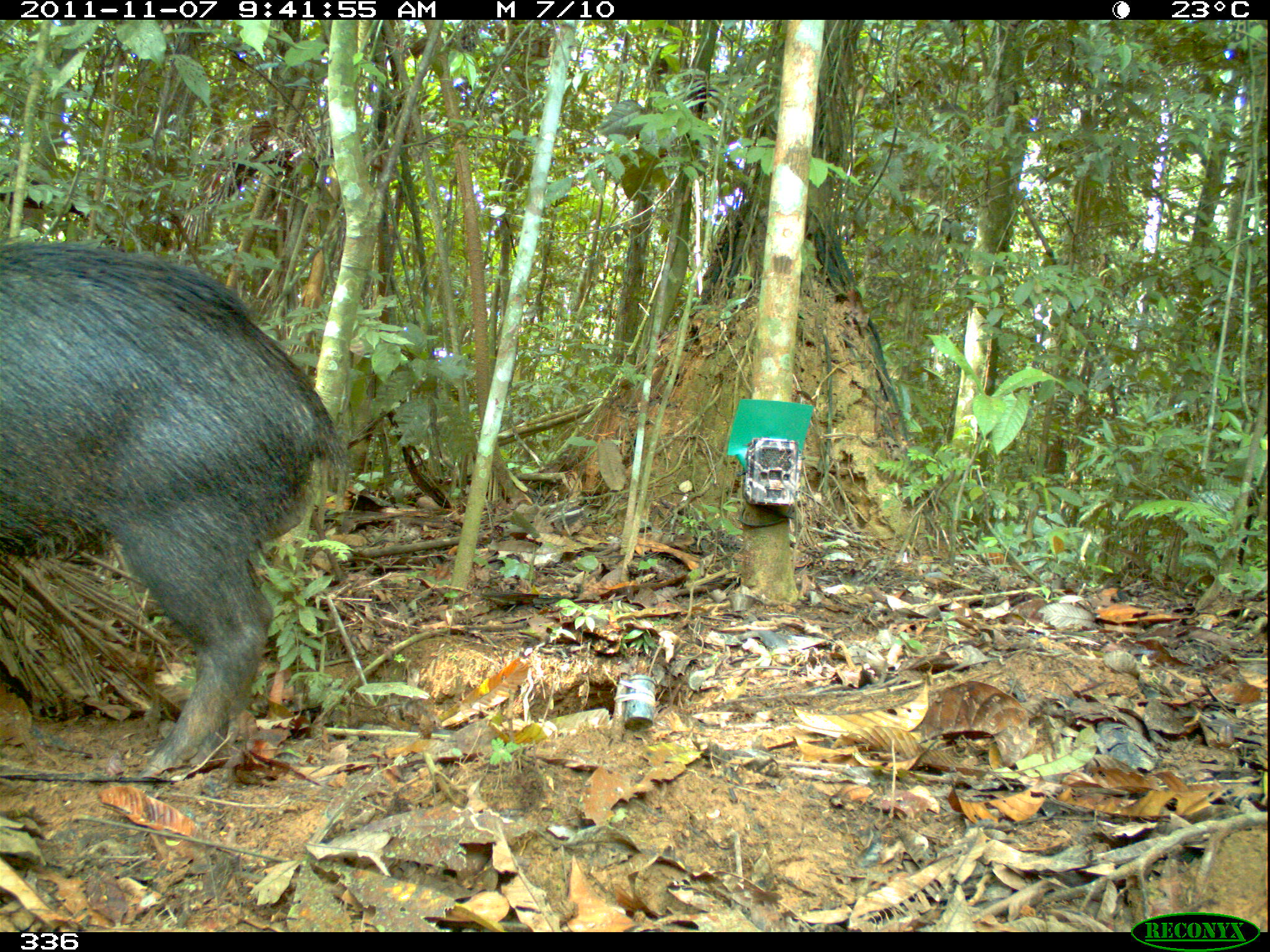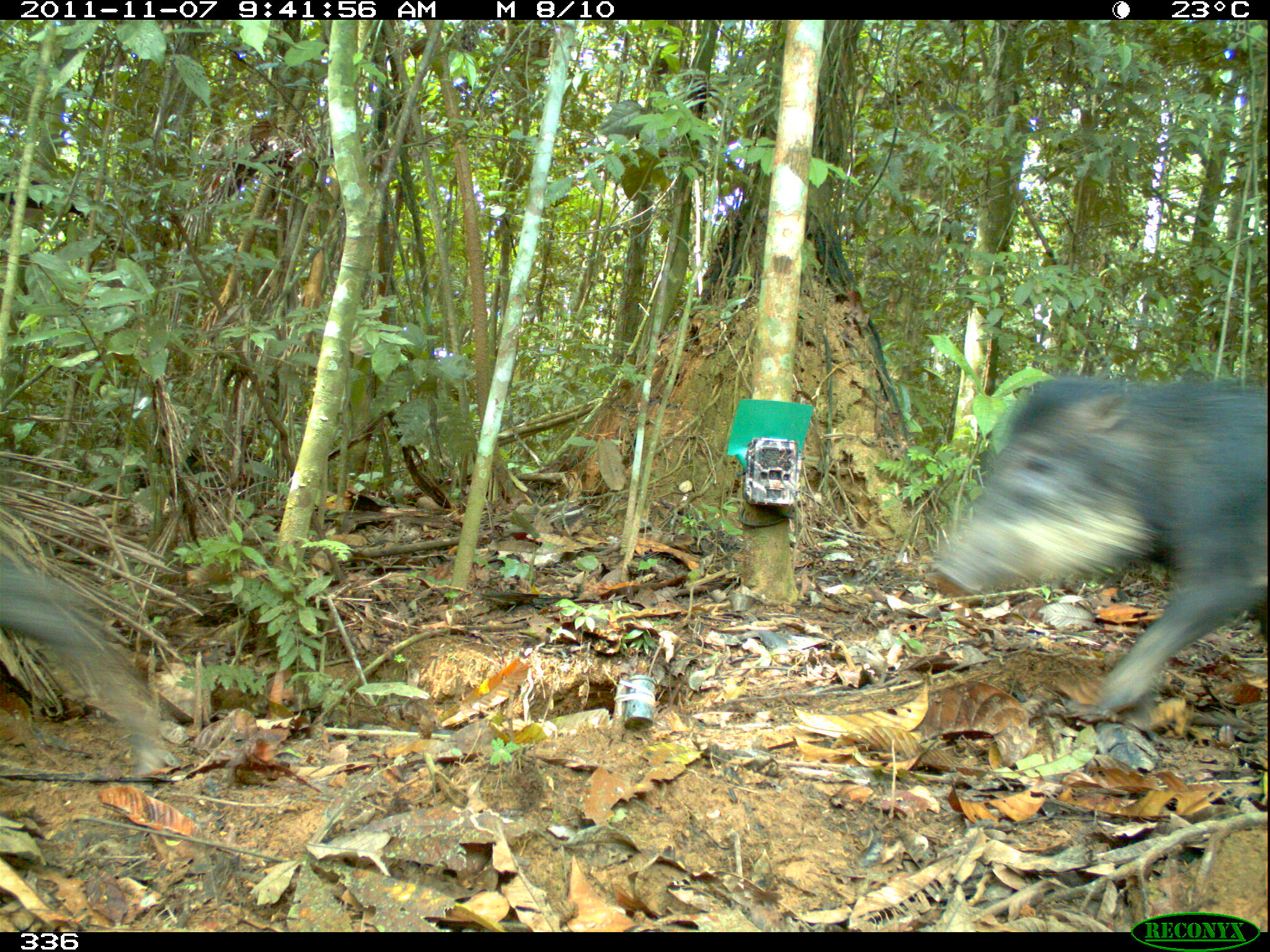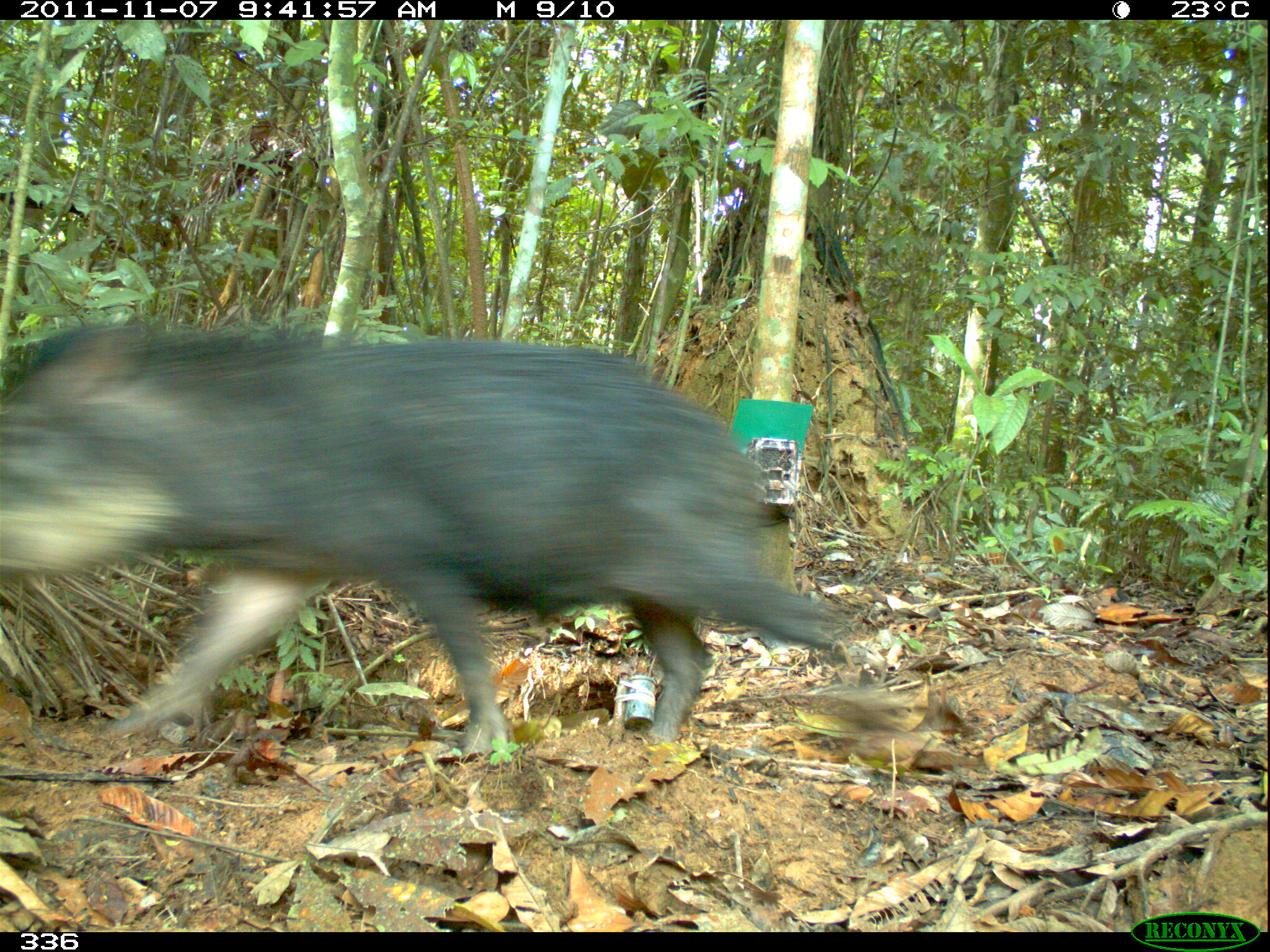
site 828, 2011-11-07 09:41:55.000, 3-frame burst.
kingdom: Animalia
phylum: Chordata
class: Mammalia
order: Artiodactyla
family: Tayassuidae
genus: Tayassu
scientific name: Tayassu pecari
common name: white-lipped peccary